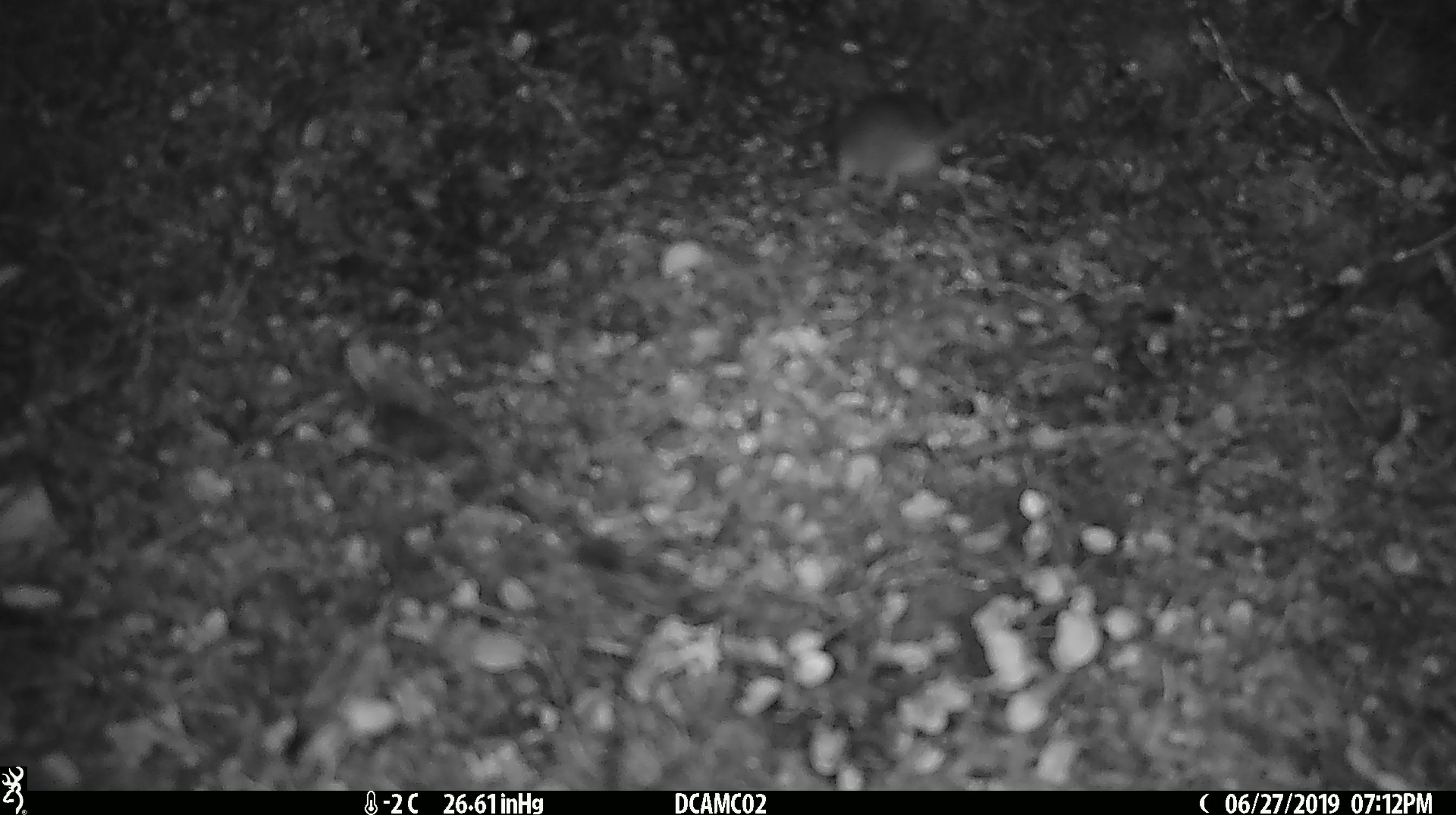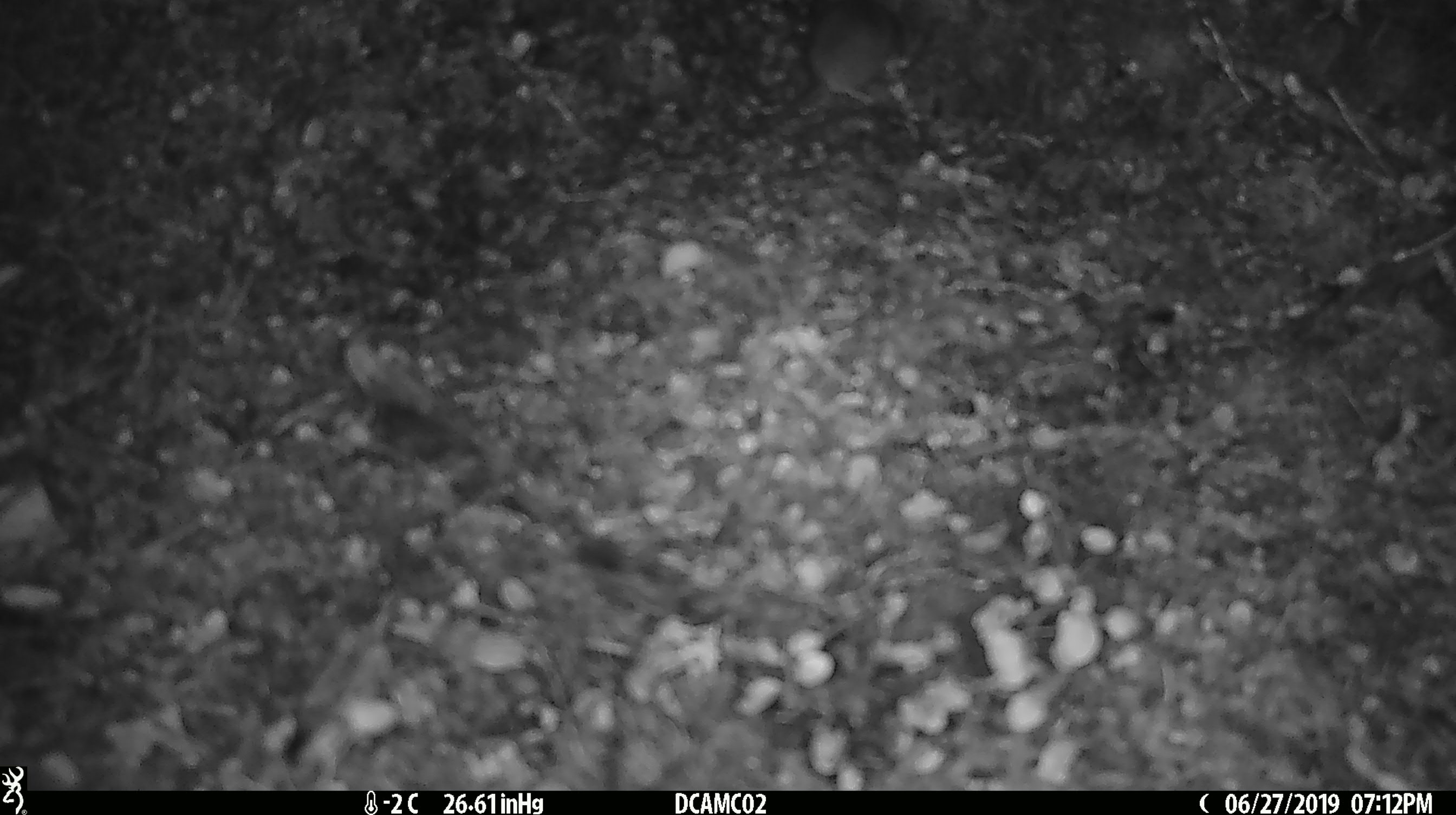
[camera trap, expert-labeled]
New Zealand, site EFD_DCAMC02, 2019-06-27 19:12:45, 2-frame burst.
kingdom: Animalia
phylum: Chordata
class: Mammalia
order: Rodentia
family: Muridae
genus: Mus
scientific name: Mus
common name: mouse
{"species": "mouse (Mus)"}